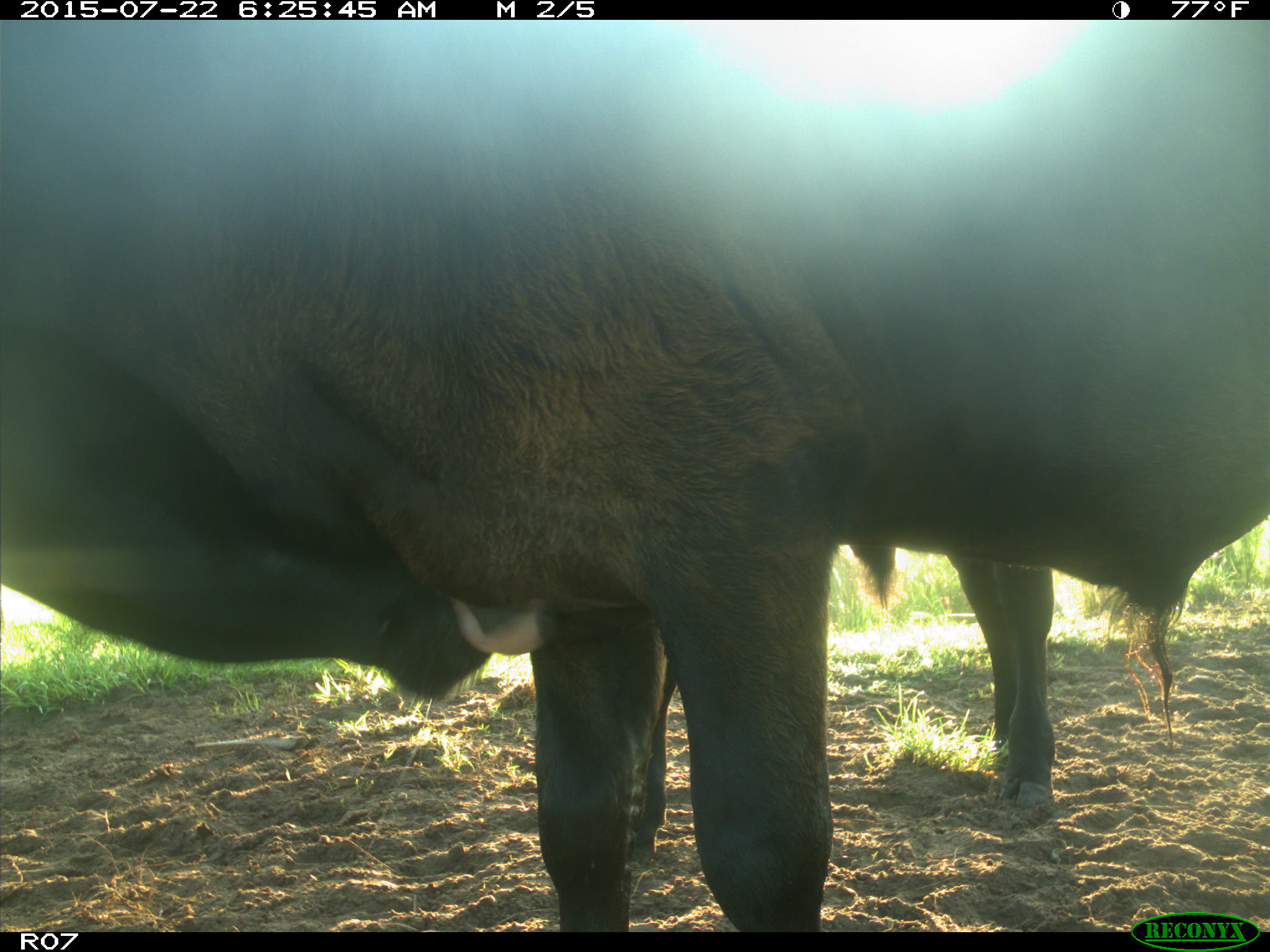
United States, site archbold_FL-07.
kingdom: Animalia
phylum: Chordata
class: Mammalia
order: Artiodactyla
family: Bovidae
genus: Bos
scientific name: Bos taurus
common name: domestic cow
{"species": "Bos taurus (domestic cow)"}